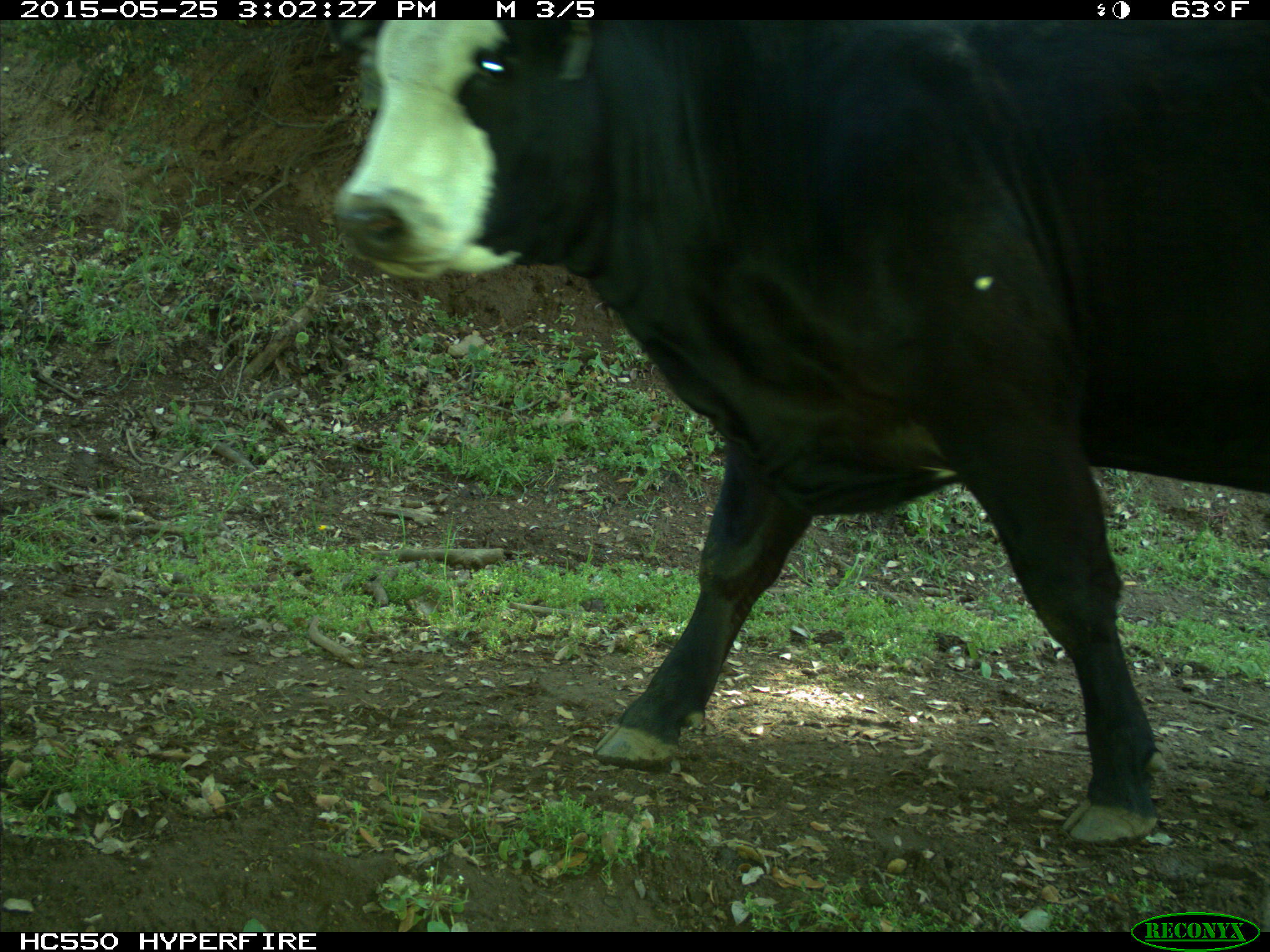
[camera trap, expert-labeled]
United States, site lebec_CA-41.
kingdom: Animalia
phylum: Chordata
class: Mammalia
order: Artiodactyla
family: Bovidae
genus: Bos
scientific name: Bos taurus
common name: domestic cow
Bos taurus (domestic cow).